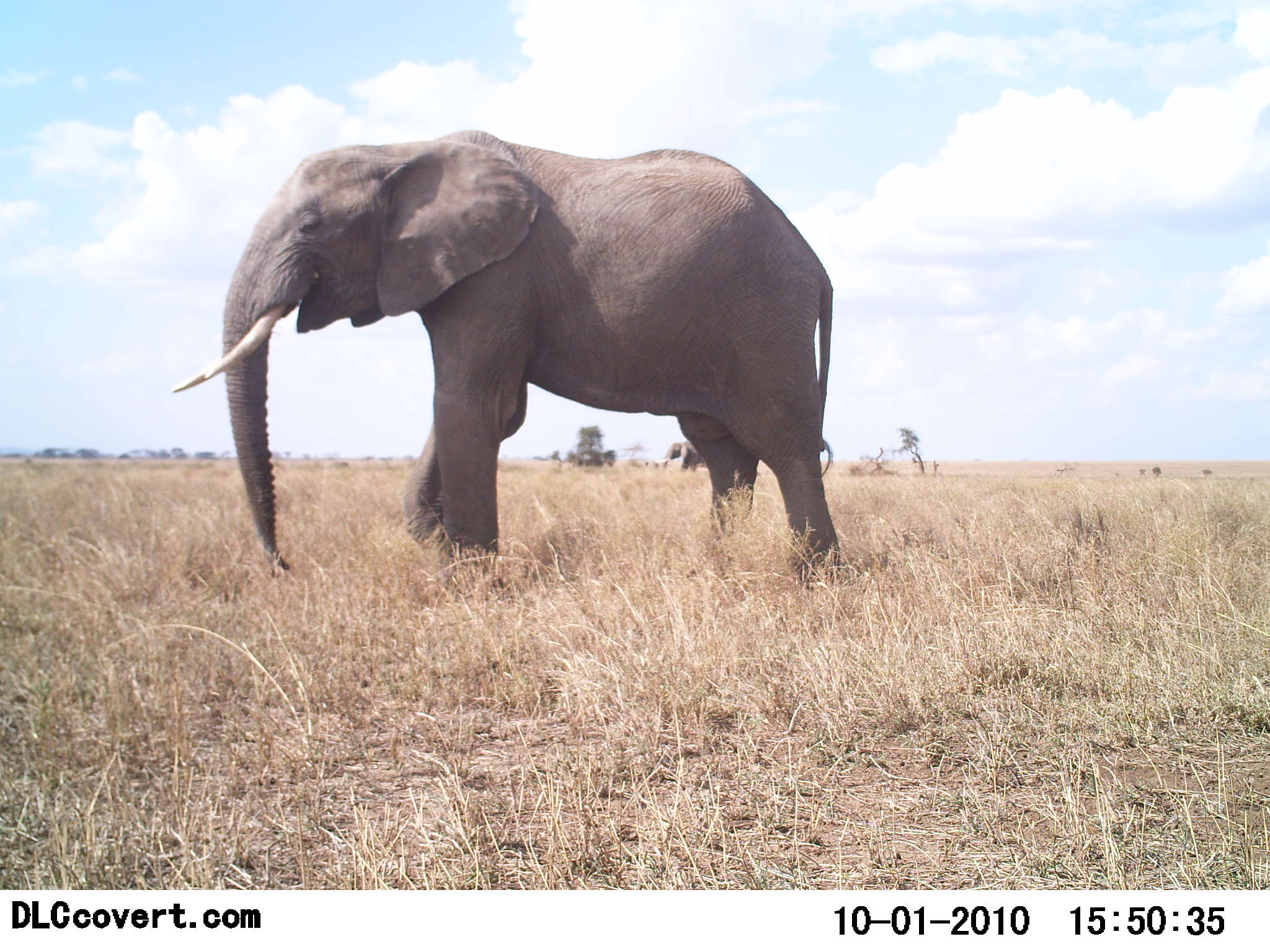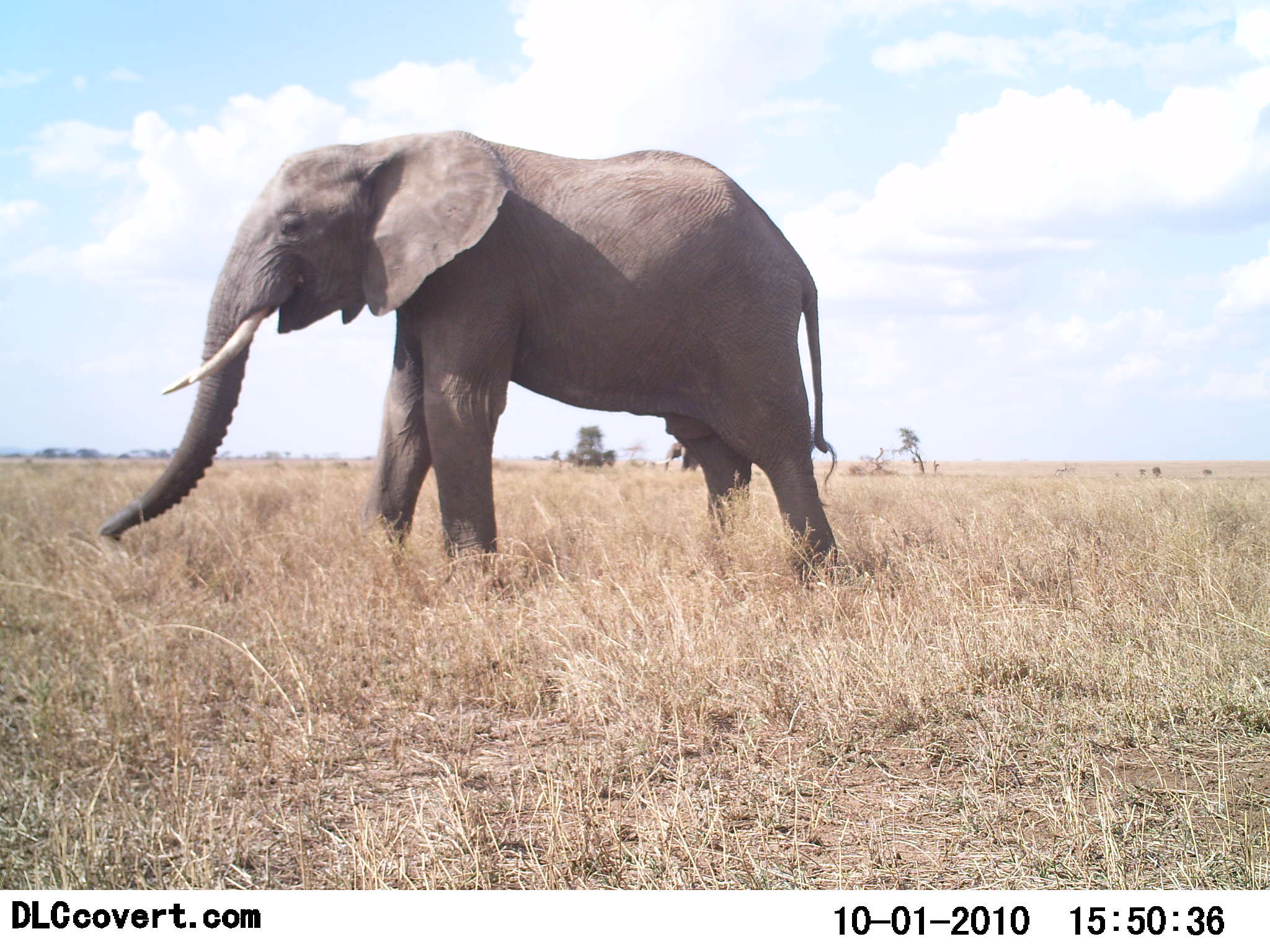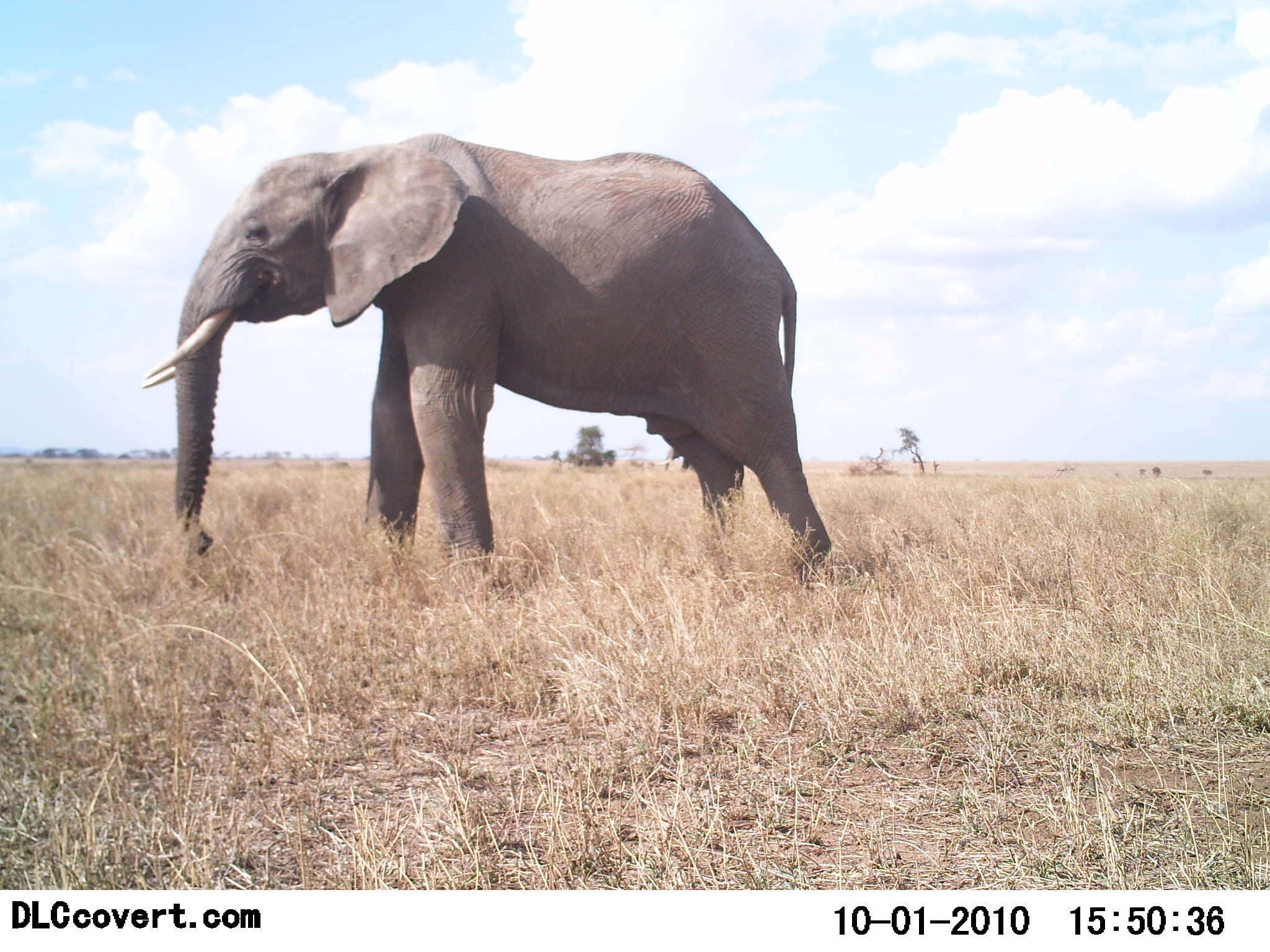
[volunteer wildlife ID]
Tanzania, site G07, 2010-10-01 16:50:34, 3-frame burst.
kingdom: Animalia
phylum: Chordata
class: Mammalia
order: Proboscidea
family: Elephantidae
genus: Loxodonta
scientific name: Loxodonta africana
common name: african bush elephant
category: elephant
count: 1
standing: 80%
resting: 0%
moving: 5%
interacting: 0%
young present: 0%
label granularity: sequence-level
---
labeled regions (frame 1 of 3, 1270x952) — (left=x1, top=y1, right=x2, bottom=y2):
animal: (left=171, top=129, right=845, bottom=589); (left=655, top=440, right=705, bottom=474)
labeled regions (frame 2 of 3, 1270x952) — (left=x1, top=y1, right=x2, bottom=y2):
animal: (left=95, top=130, right=838, bottom=600); (left=653, top=442, right=702, bottom=471)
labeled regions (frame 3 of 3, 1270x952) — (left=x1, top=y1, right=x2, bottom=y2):
animal: (left=144, top=133, right=834, bottom=593); (left=649, top=441, right=688, bottom=472)